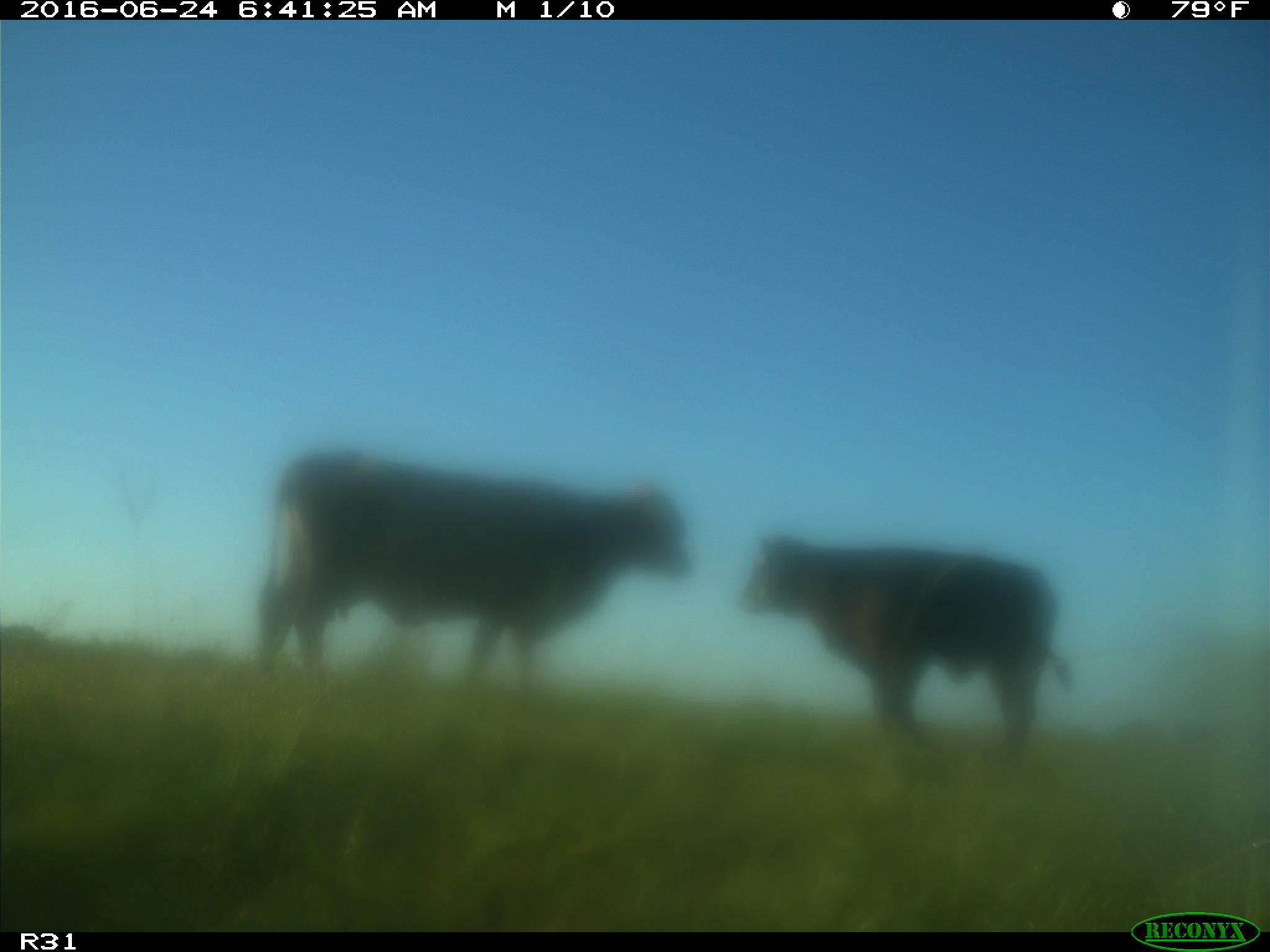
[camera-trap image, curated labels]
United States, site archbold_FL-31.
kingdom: Animalia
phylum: Chordata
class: Mammalia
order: Artiodactyla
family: Bovidae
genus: Bos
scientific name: Bos taurus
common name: domestic cow